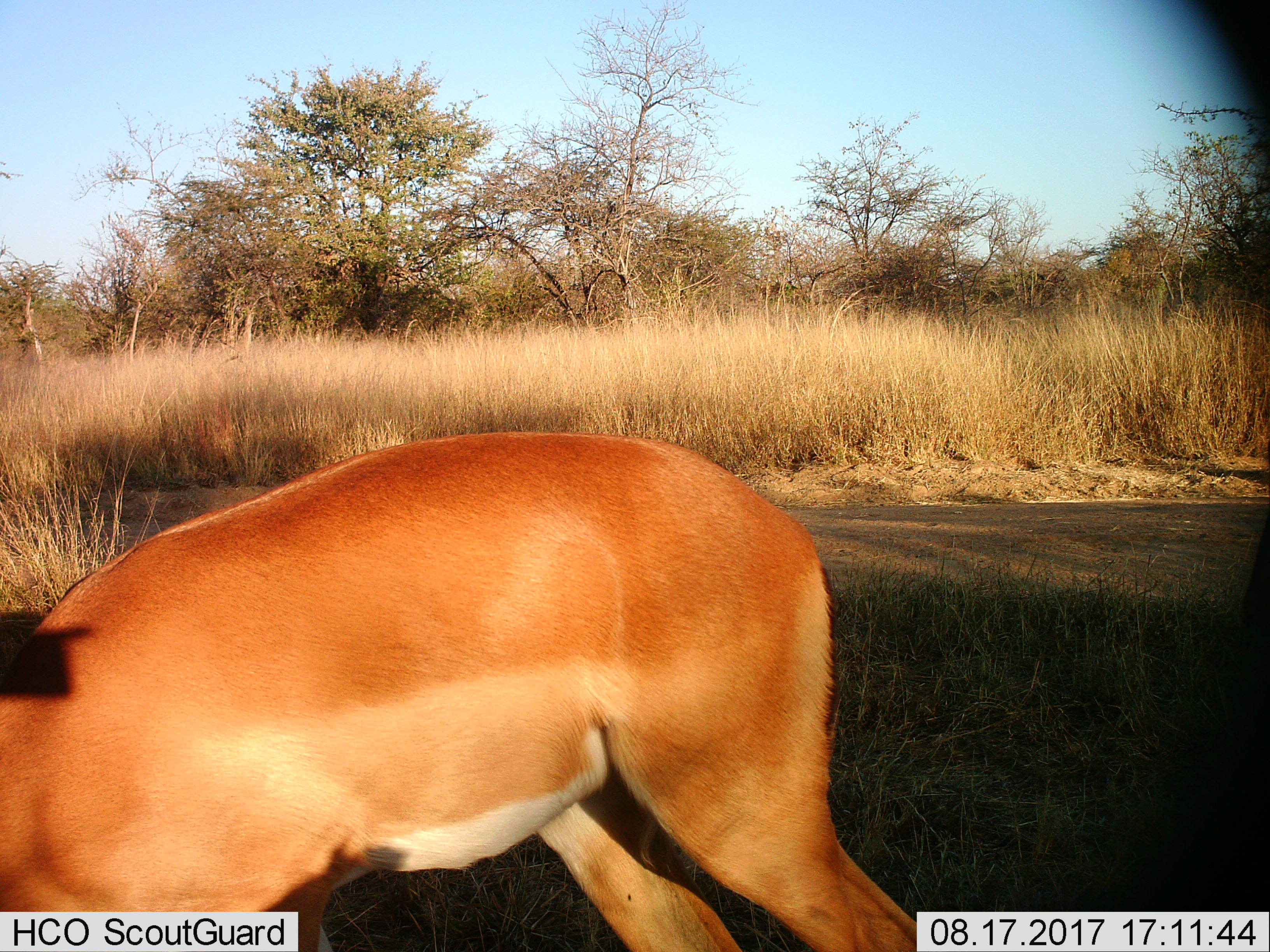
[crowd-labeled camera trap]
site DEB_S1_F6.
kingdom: Animalia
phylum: Chordata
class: Mammalia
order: Artiodactyla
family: Bovidae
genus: Aepyceros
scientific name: Aepyceros melampus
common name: impala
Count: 1.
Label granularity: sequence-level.